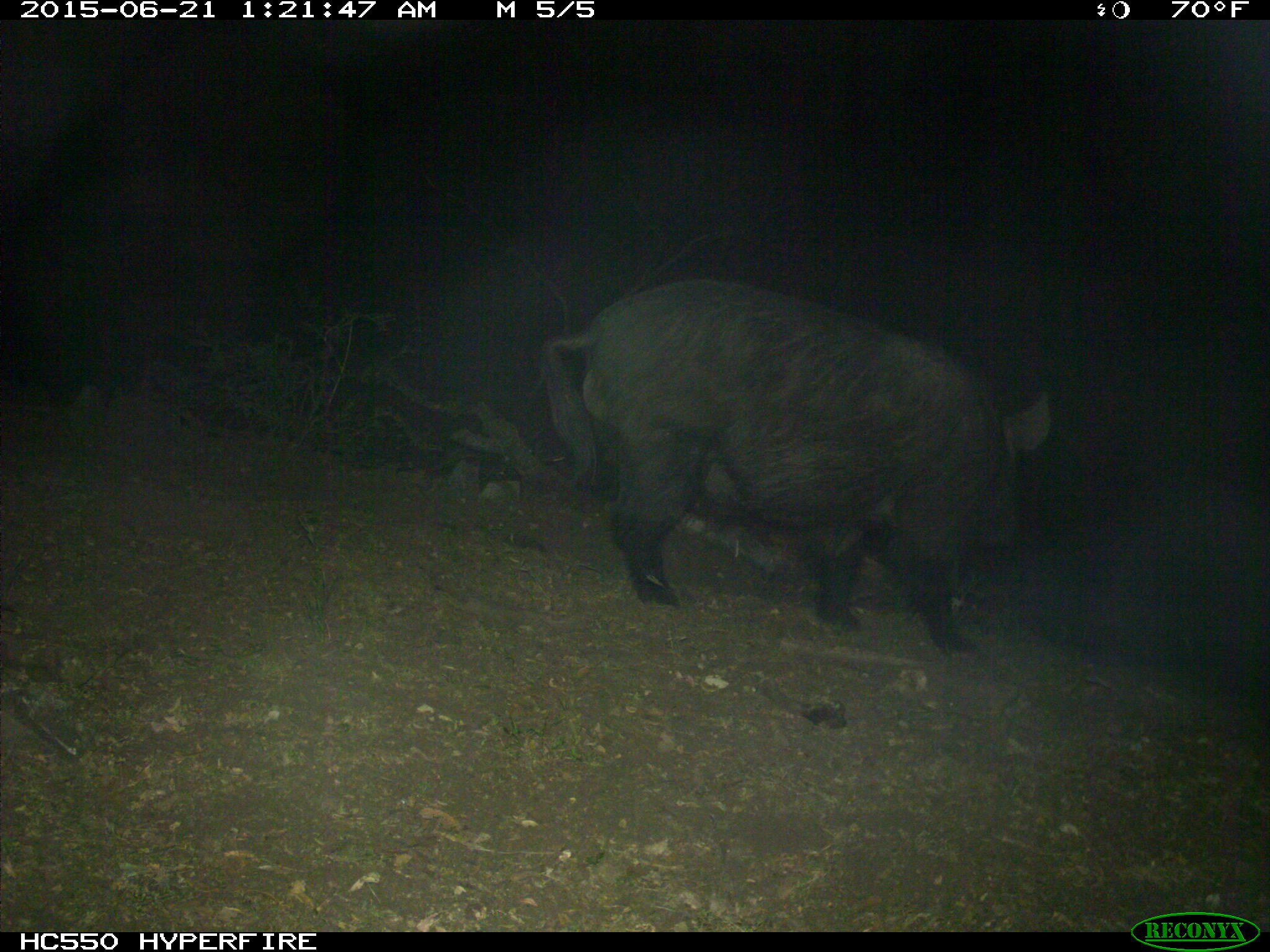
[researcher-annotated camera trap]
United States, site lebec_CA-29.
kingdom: Animalia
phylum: Chordata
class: Mammalia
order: Artiodactyla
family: Suidae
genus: Sus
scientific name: Sus scrofa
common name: wild boar